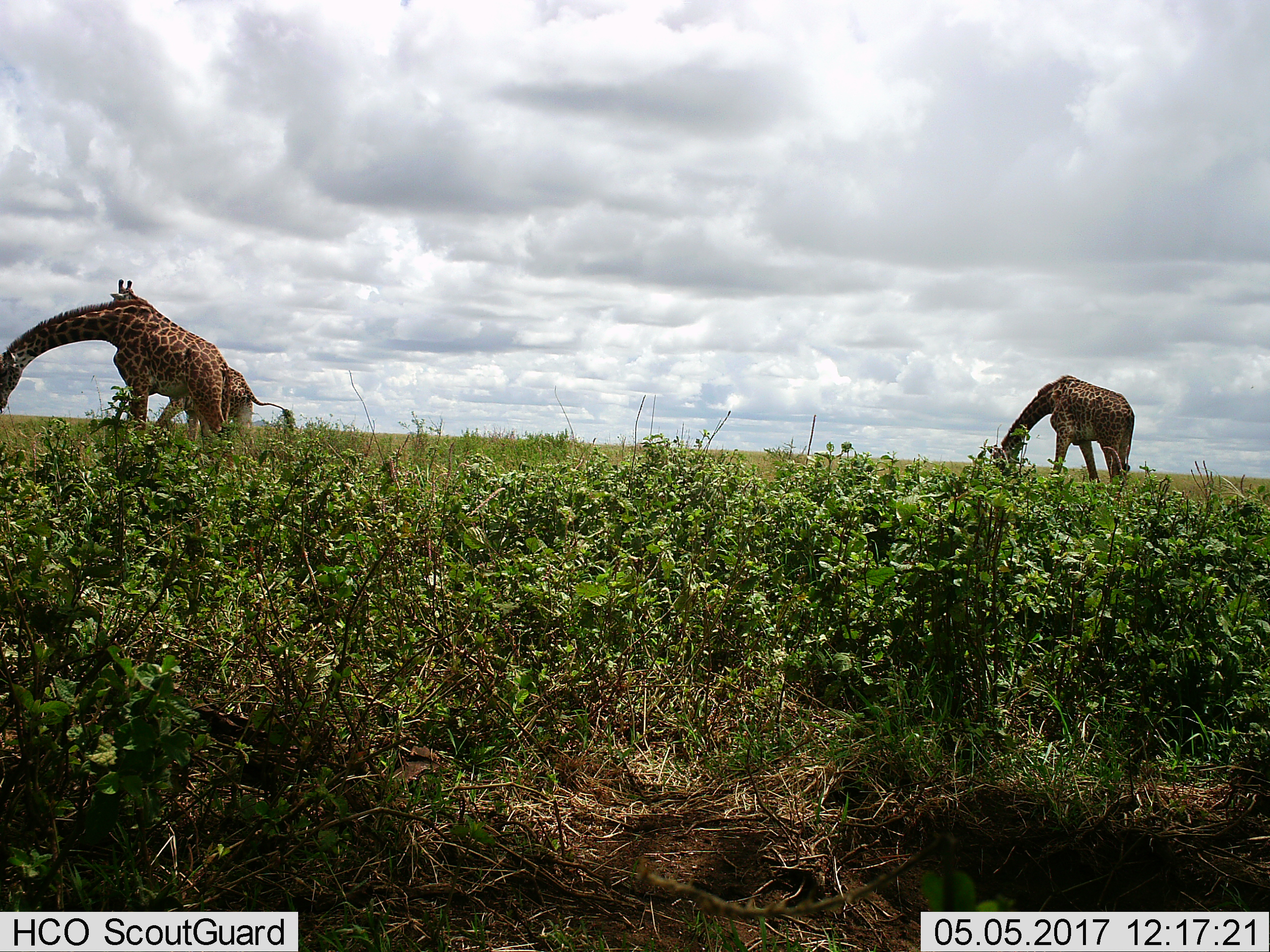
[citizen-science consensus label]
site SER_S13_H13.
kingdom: Animalia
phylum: Chordata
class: Mammalia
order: Artiodactyla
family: Giraffidae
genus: Giraffa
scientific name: Giraffa camelopardalis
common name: giraffe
Giraffe (Giraffa camelopardalis), count 3. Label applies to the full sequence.